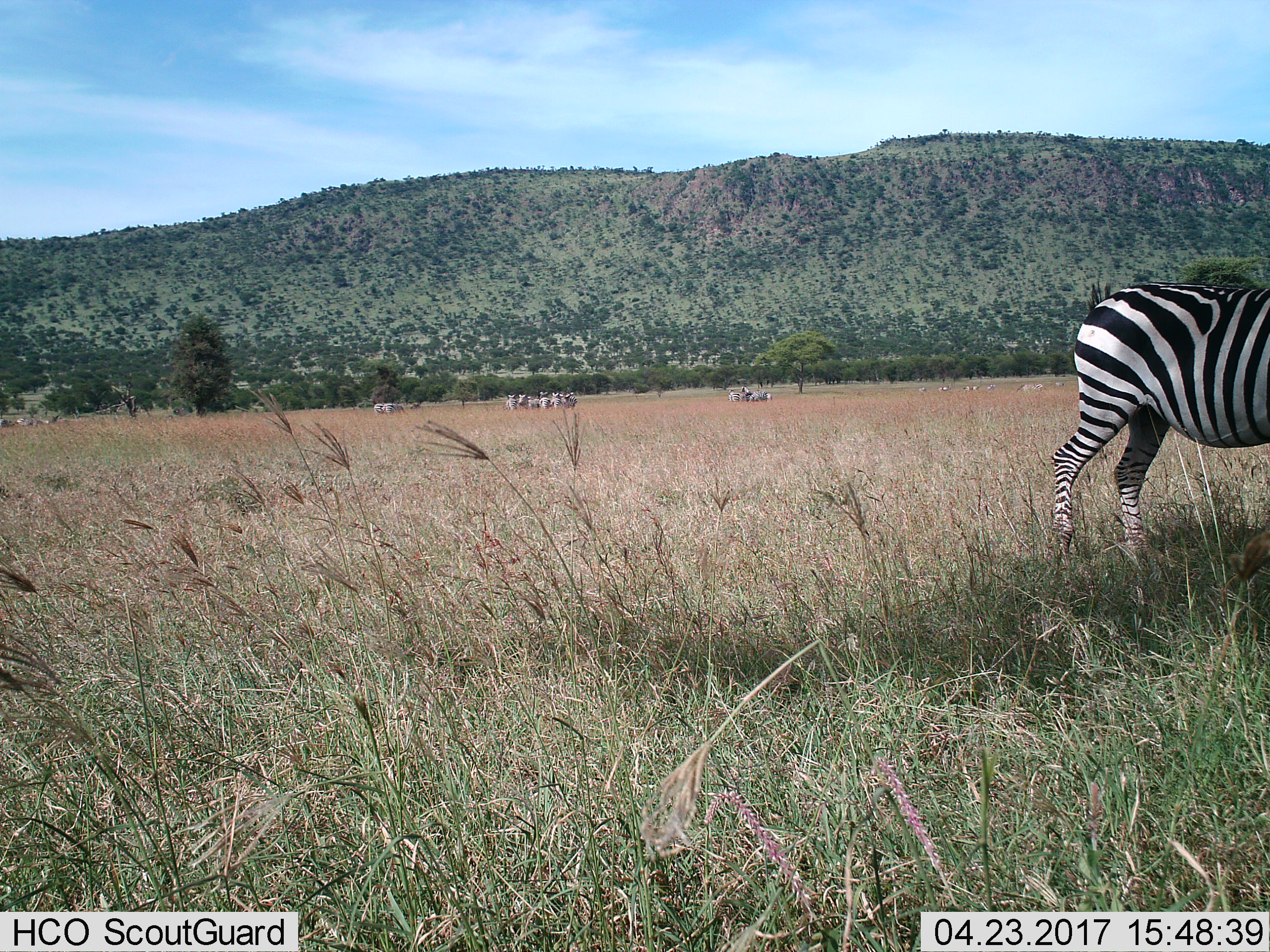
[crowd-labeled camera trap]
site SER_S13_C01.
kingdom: Animalia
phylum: Chordata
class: Mammalia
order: Perissodactyla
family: Equidae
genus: Equus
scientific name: Equus quagga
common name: plains zebra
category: zebraplains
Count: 11-50.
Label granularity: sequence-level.